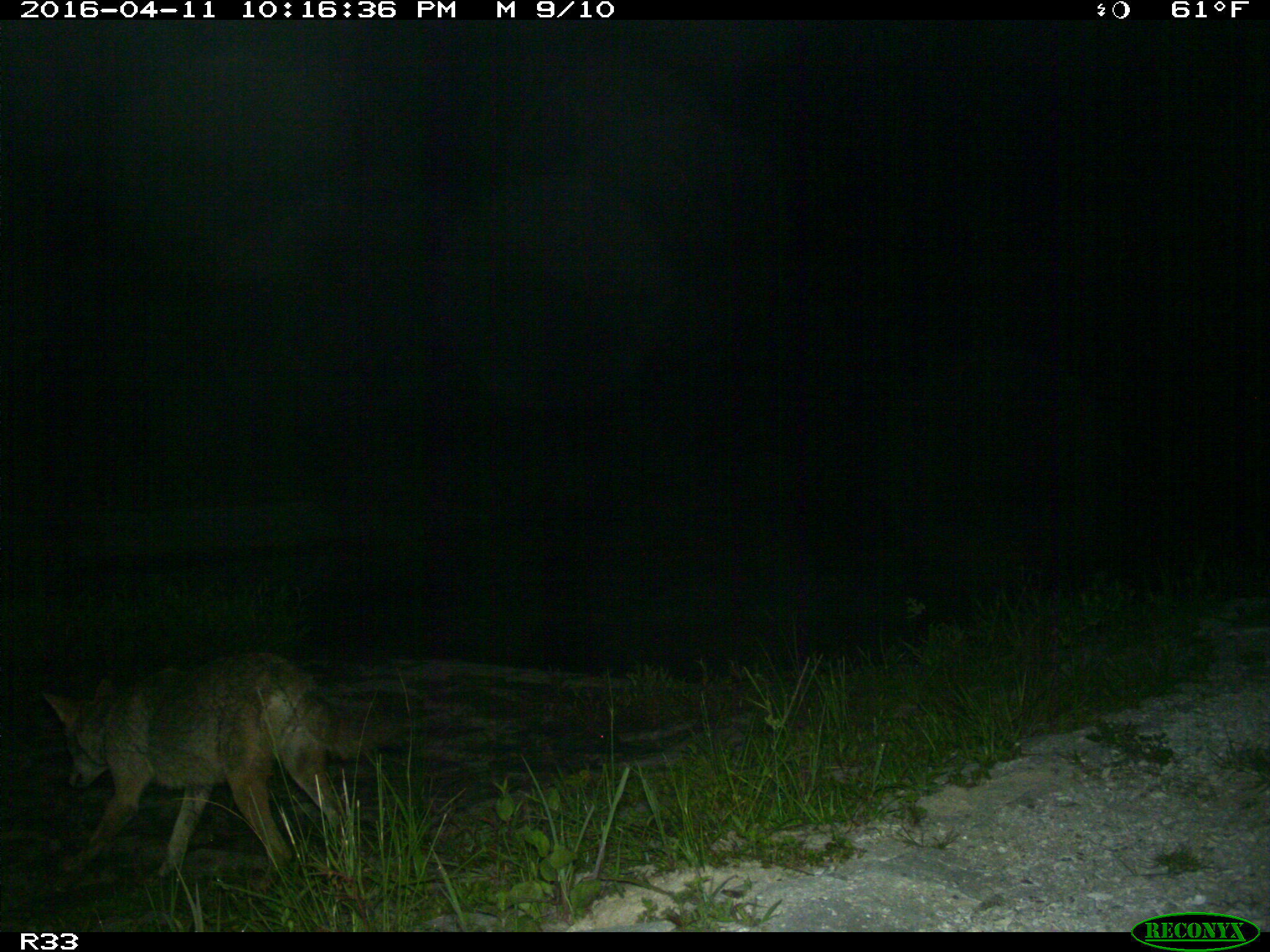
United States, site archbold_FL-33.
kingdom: Animalia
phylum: Chordata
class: Mammalia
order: Carnivora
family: Canidae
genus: Canis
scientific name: Canis latrans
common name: coyote